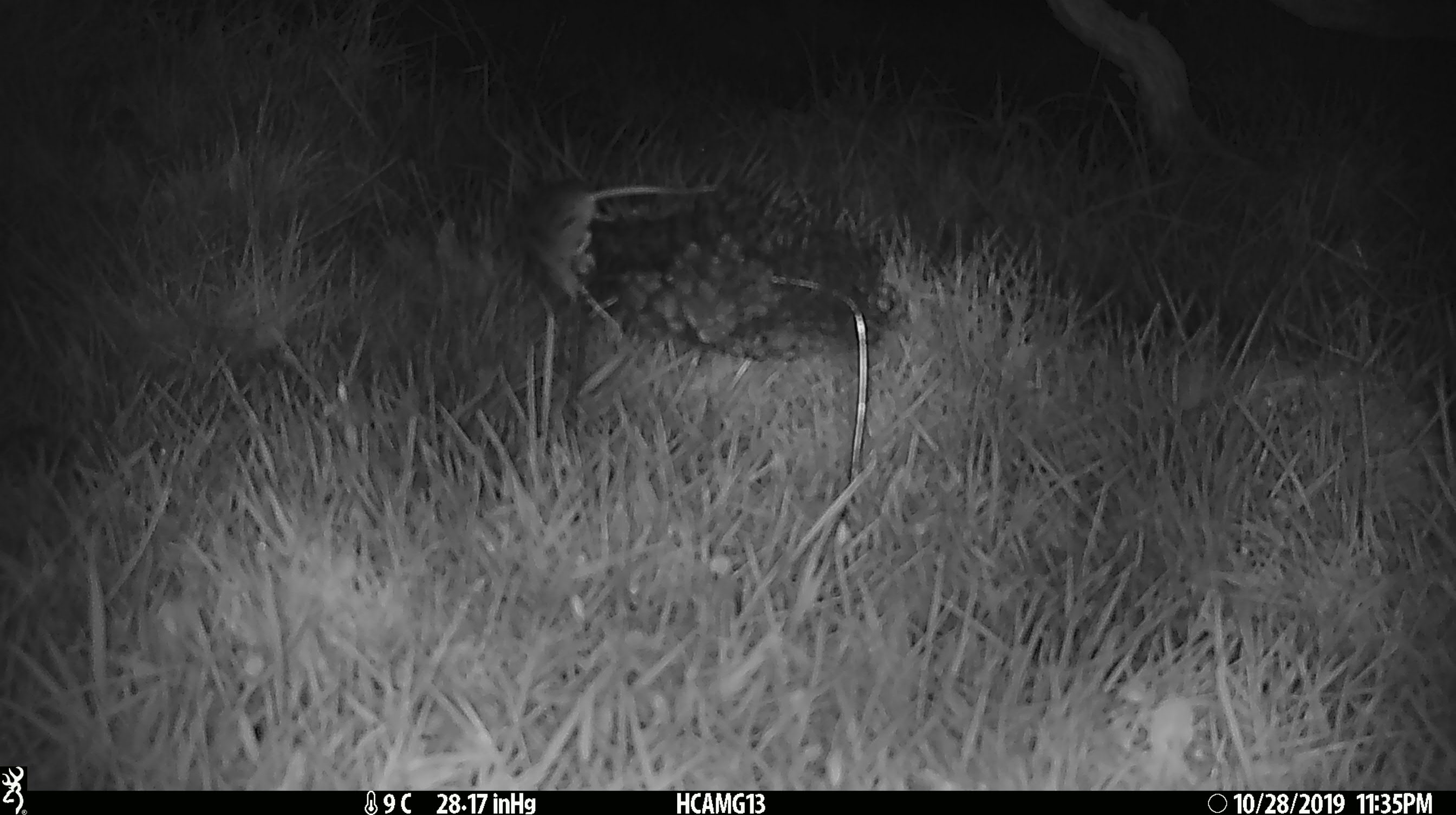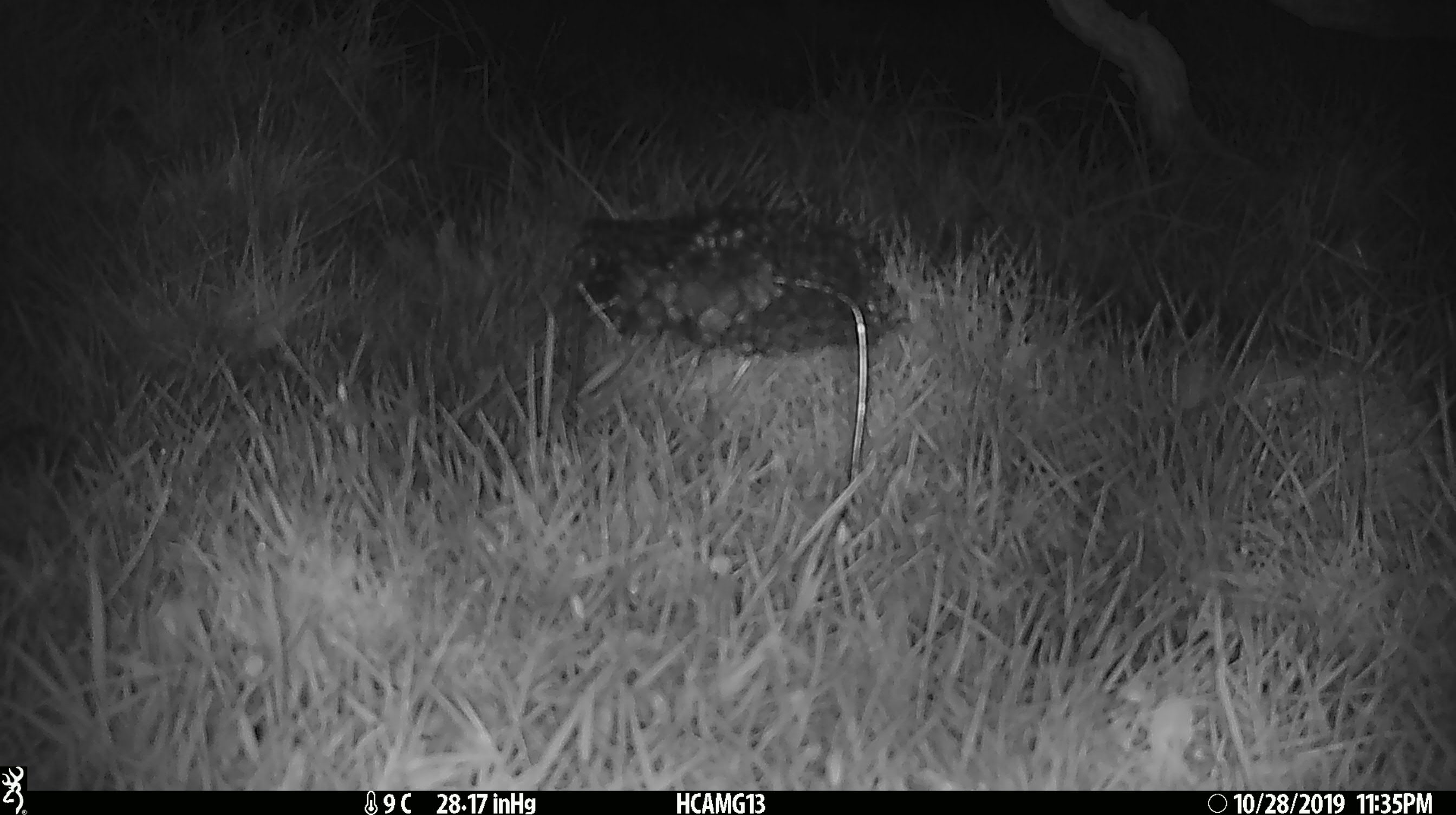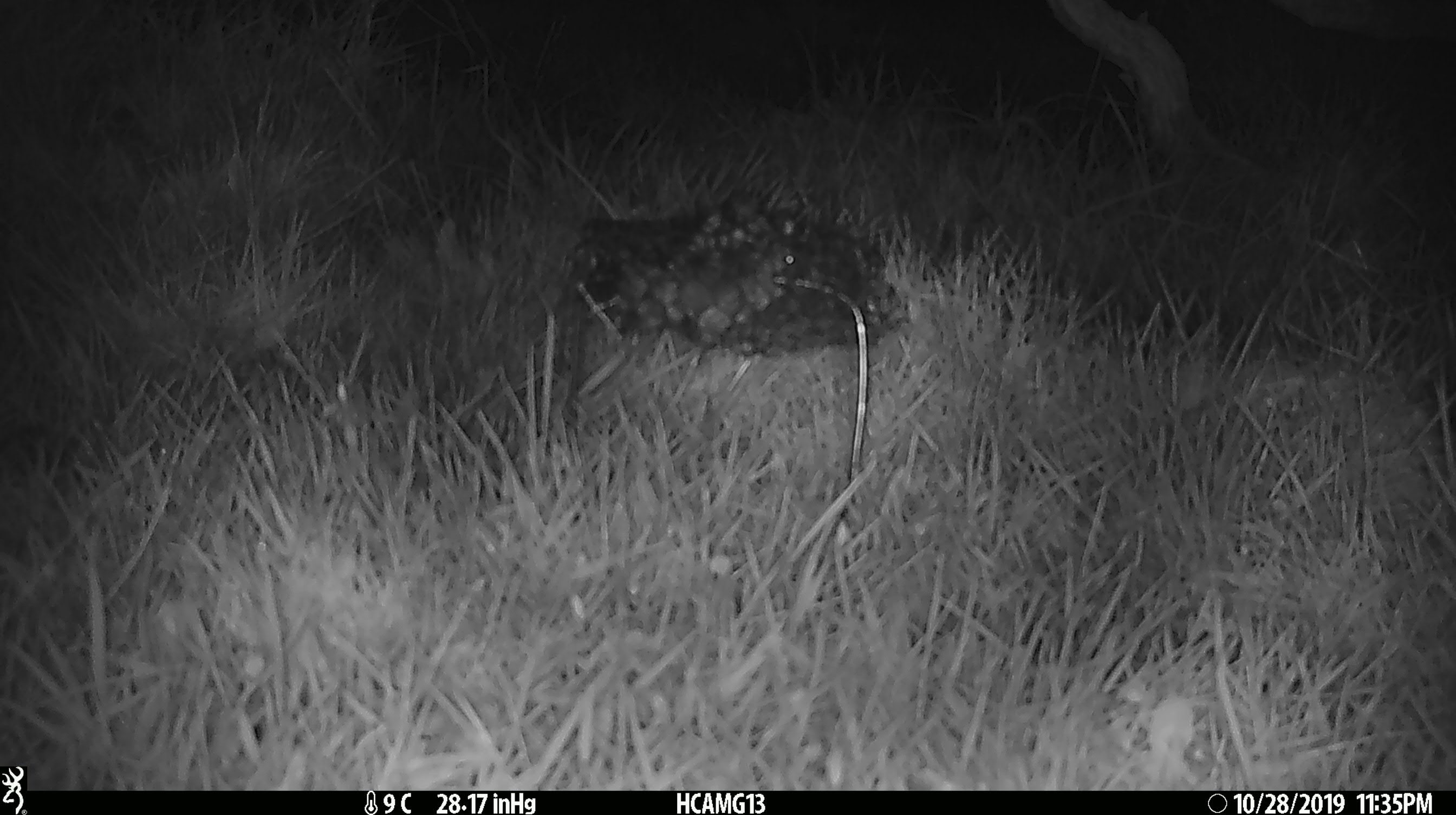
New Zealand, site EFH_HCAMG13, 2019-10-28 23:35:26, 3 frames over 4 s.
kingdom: Animalia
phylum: Chordata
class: Mammalia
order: Rodentia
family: Muridae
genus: Mus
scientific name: Mus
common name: mouse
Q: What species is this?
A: Mouse (Mus).